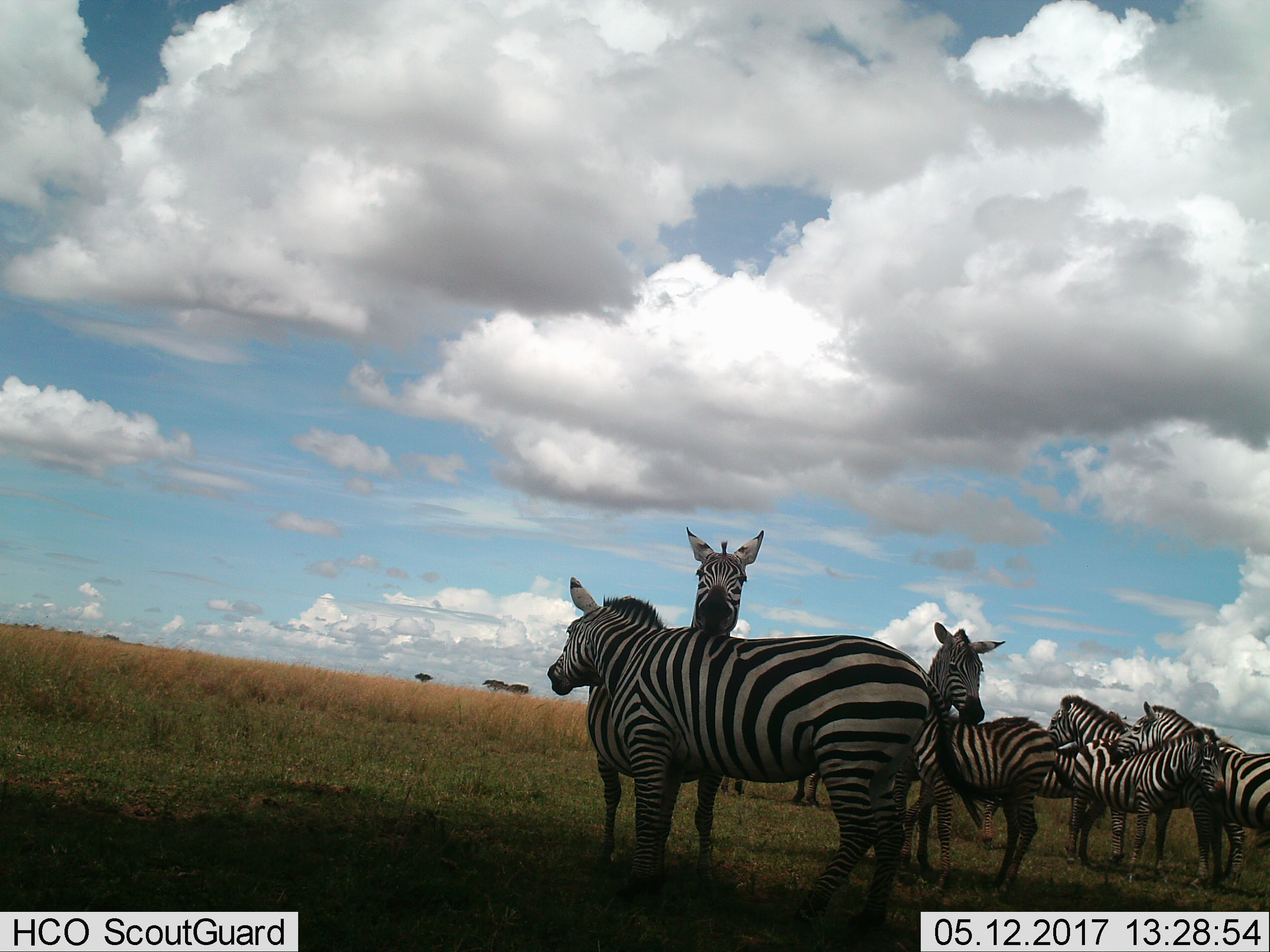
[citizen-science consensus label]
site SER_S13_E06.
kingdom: Animalia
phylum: Chordata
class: Mammalia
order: Perissodactyla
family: Equidae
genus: Equus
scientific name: Equus quagga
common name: plains zebra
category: zebraplains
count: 8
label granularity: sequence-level